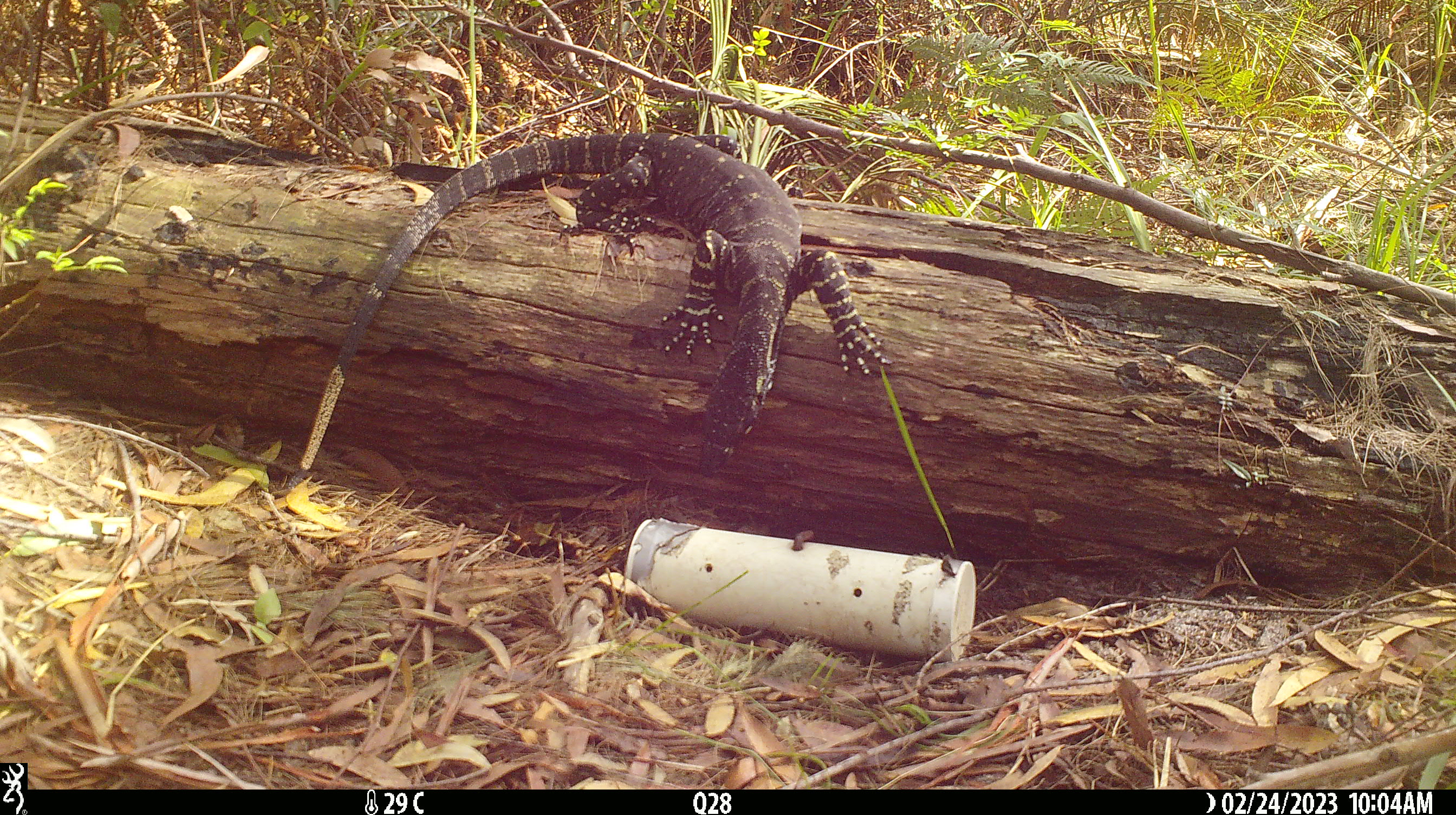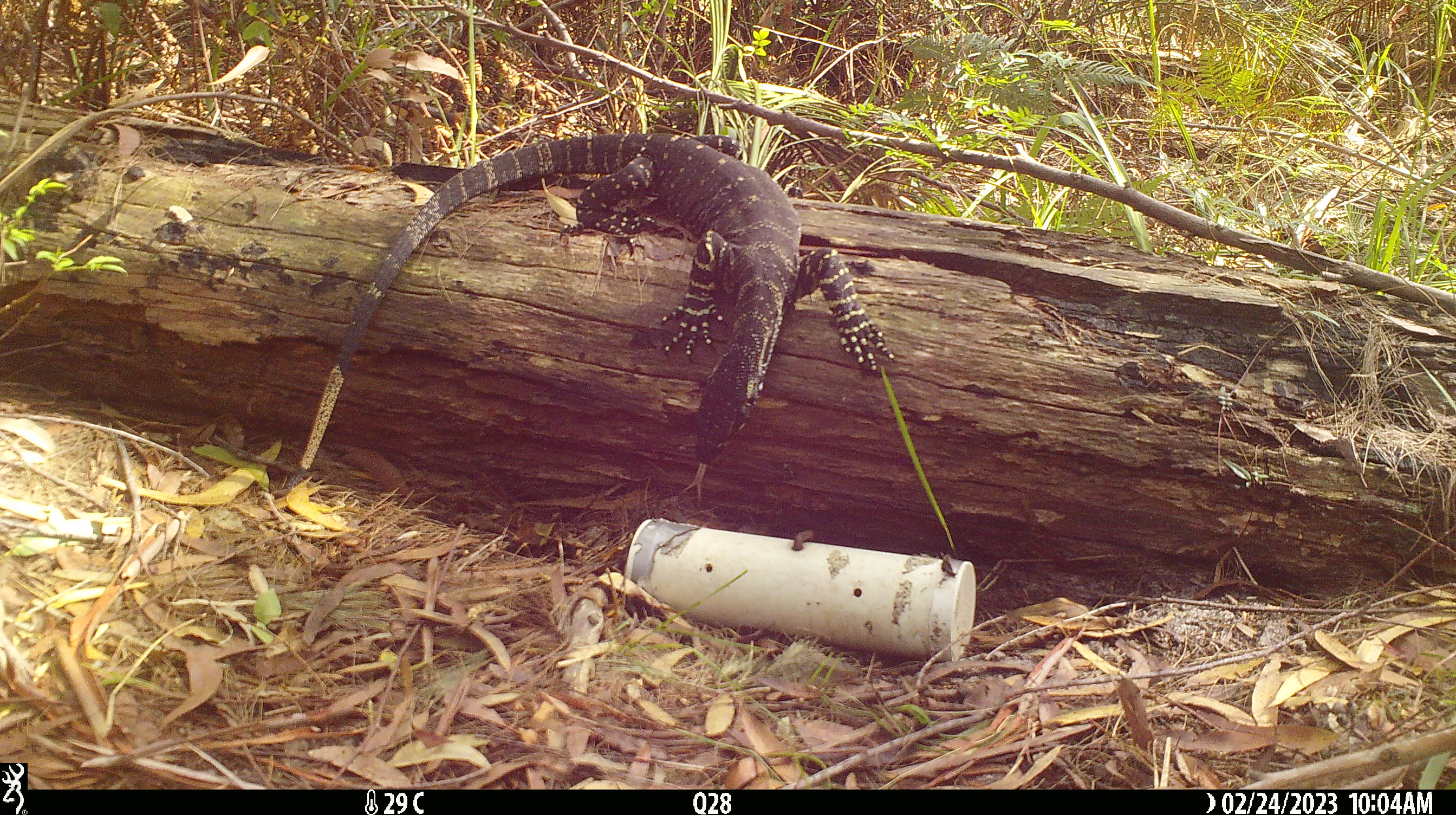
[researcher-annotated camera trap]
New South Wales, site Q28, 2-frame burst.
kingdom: Animalia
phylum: Chordata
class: Reptilia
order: Squamata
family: Varanidae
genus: Varanus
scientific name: Varanus varius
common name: lace monitor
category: goanna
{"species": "goanna (lace monitor) (Varanus varius)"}